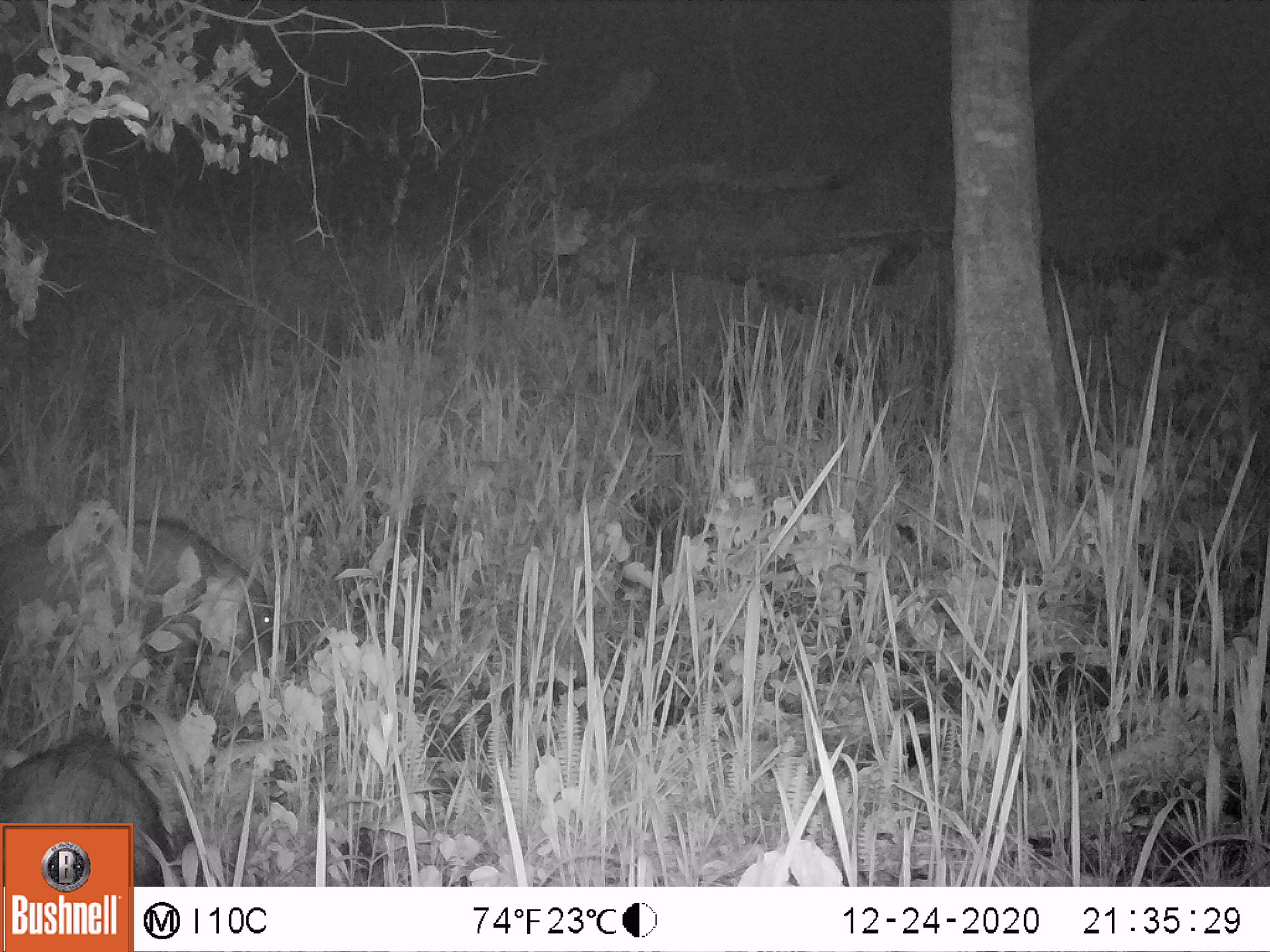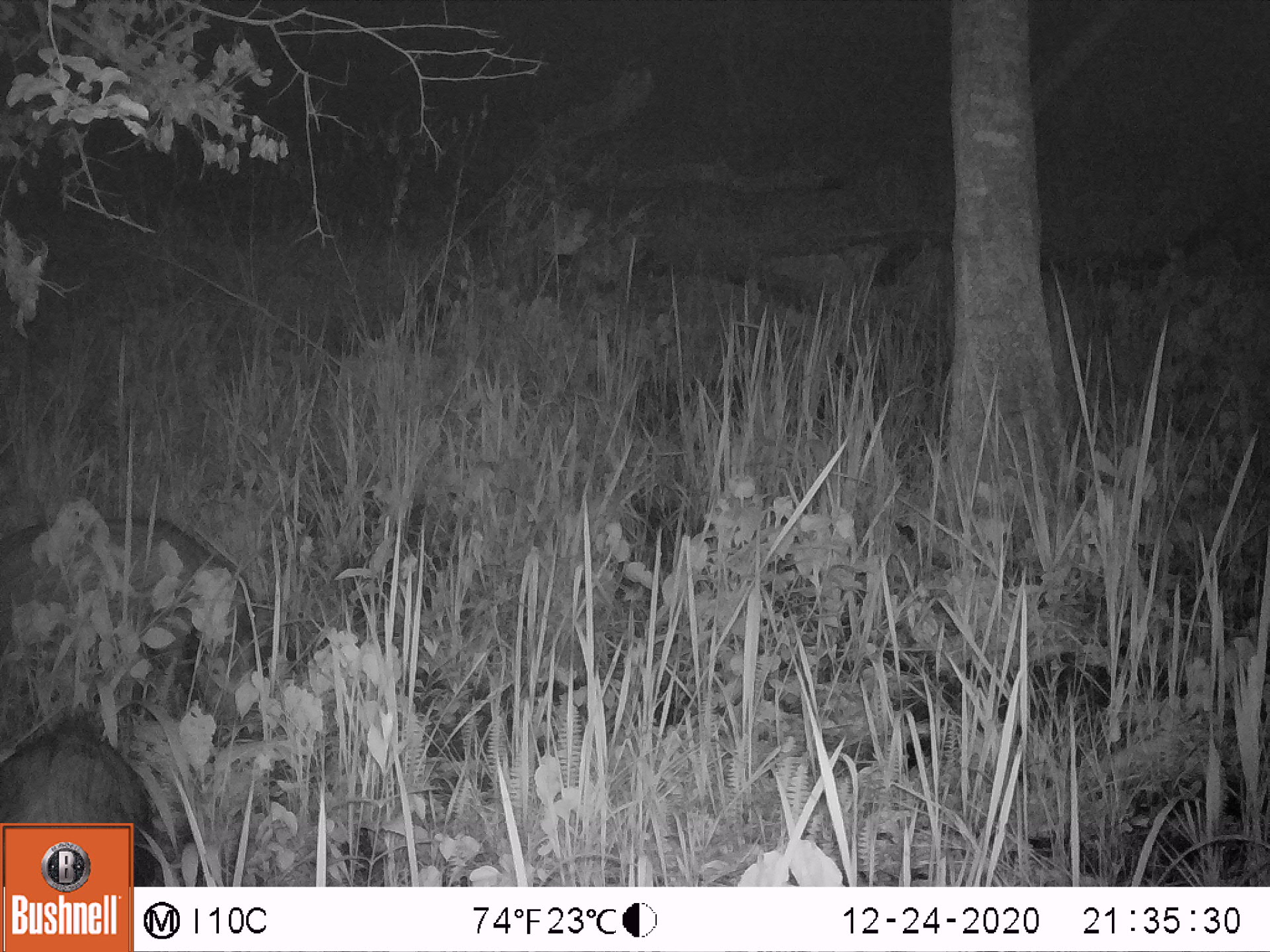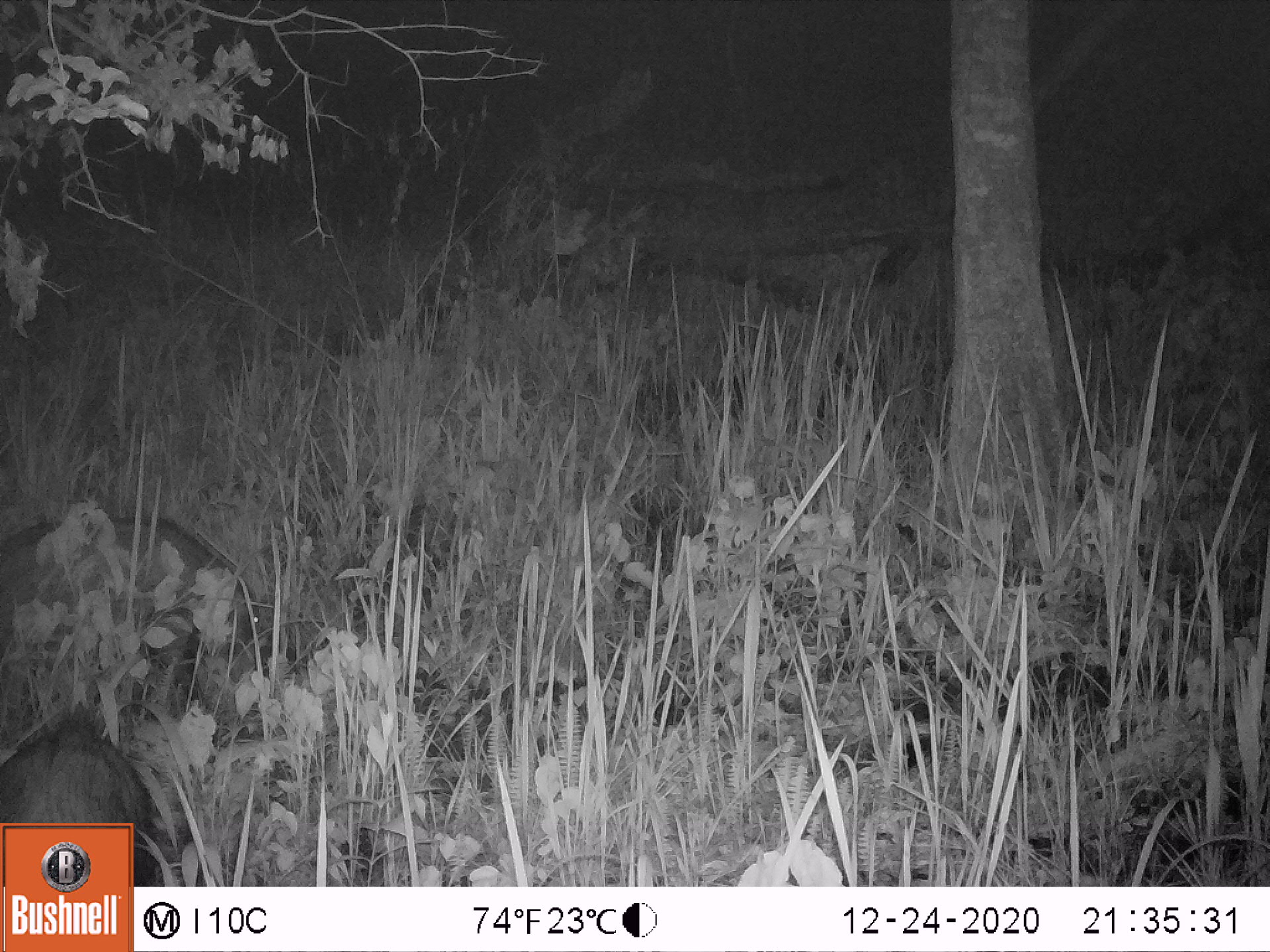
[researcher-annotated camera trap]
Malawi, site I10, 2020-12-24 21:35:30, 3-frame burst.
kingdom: Animalia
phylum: Chordata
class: Mammalia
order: Artiodactyla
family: Suidae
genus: Potamochoerus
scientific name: Potamochoerus larvatus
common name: bushpig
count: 2